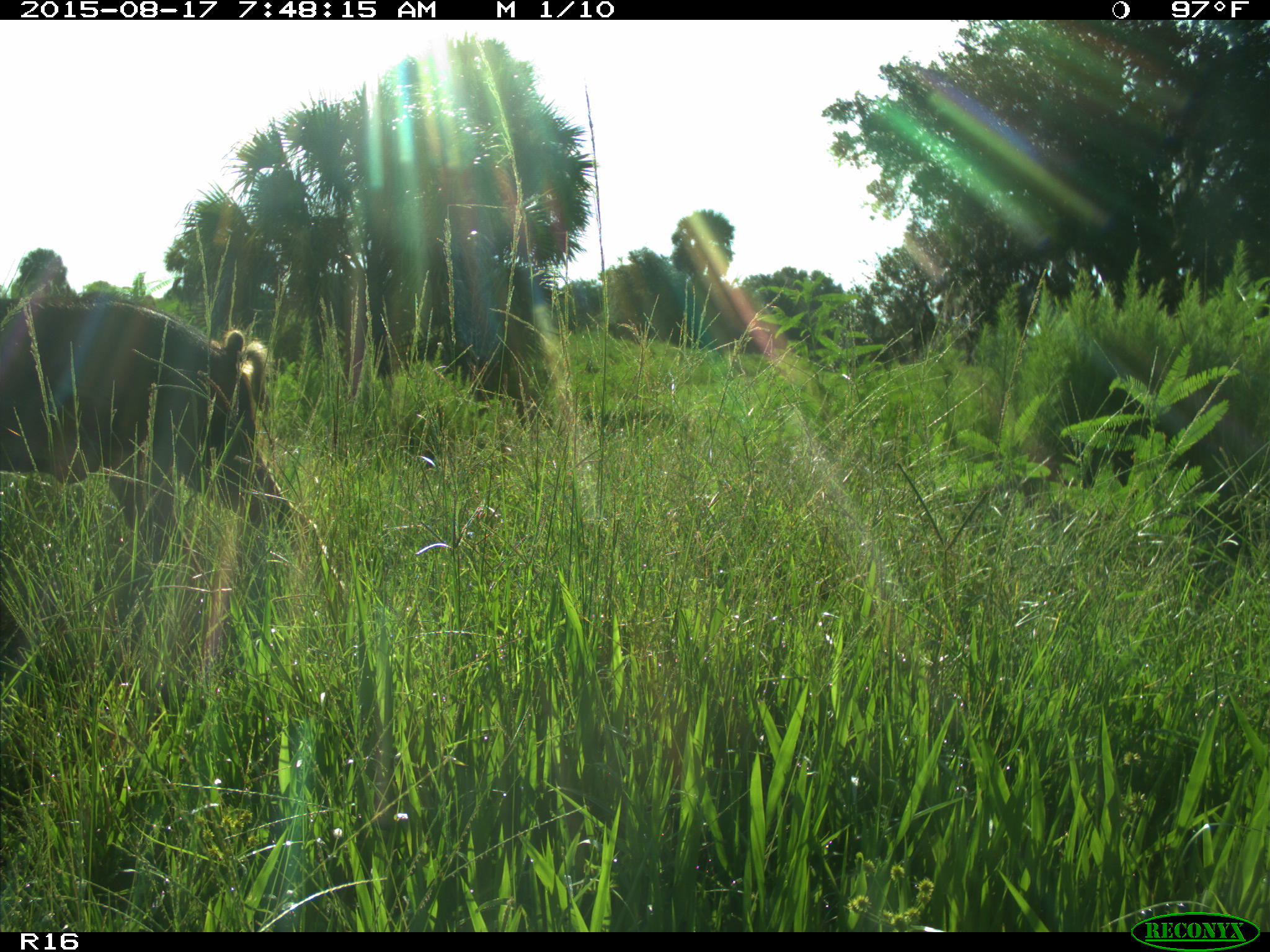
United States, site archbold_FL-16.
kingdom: Animalia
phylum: Chordata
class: Mammalia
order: Artiodactyla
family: Suidae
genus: Sus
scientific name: Sus scrofa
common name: wild boar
Sus scrofa (wild boar).